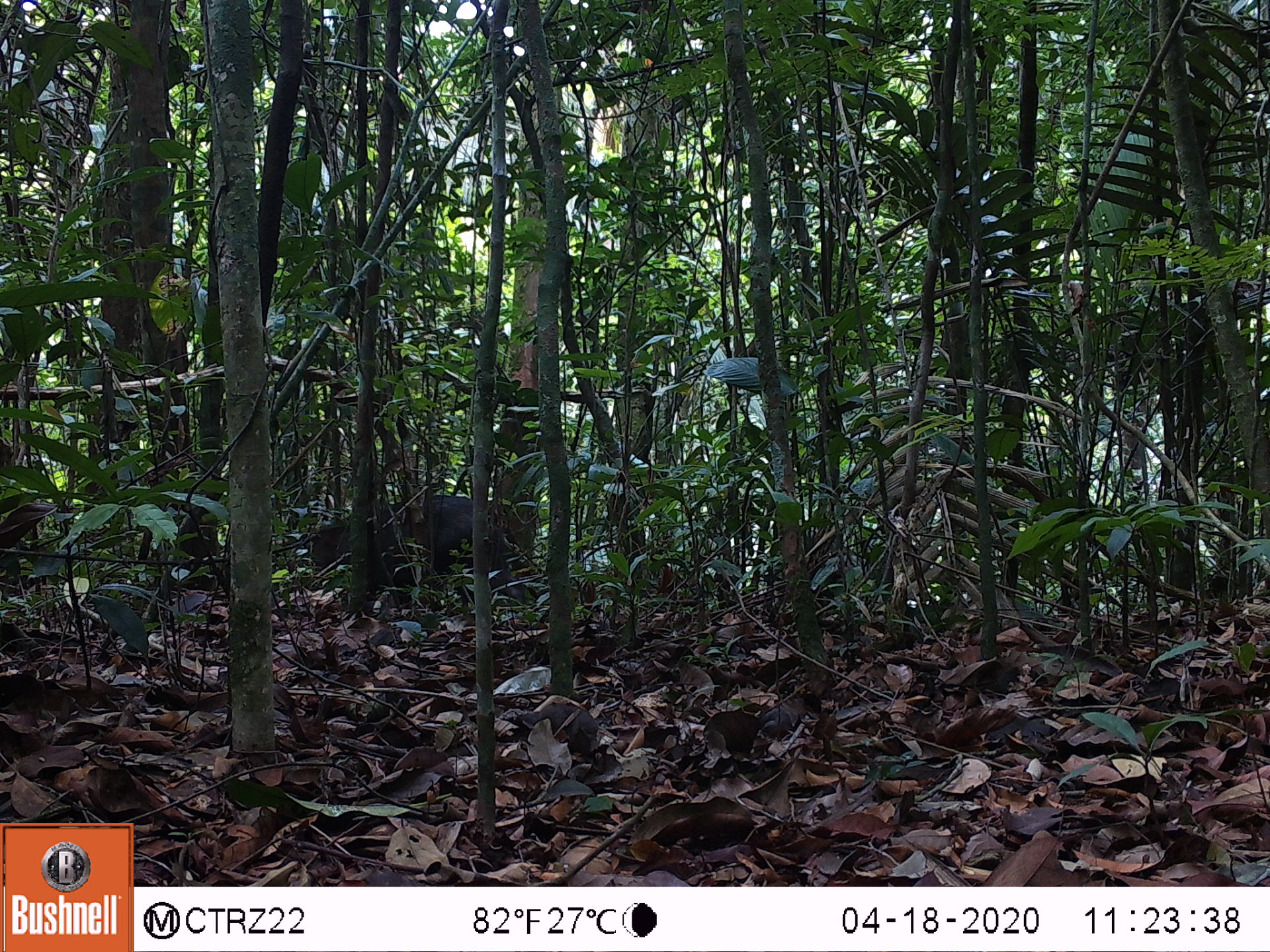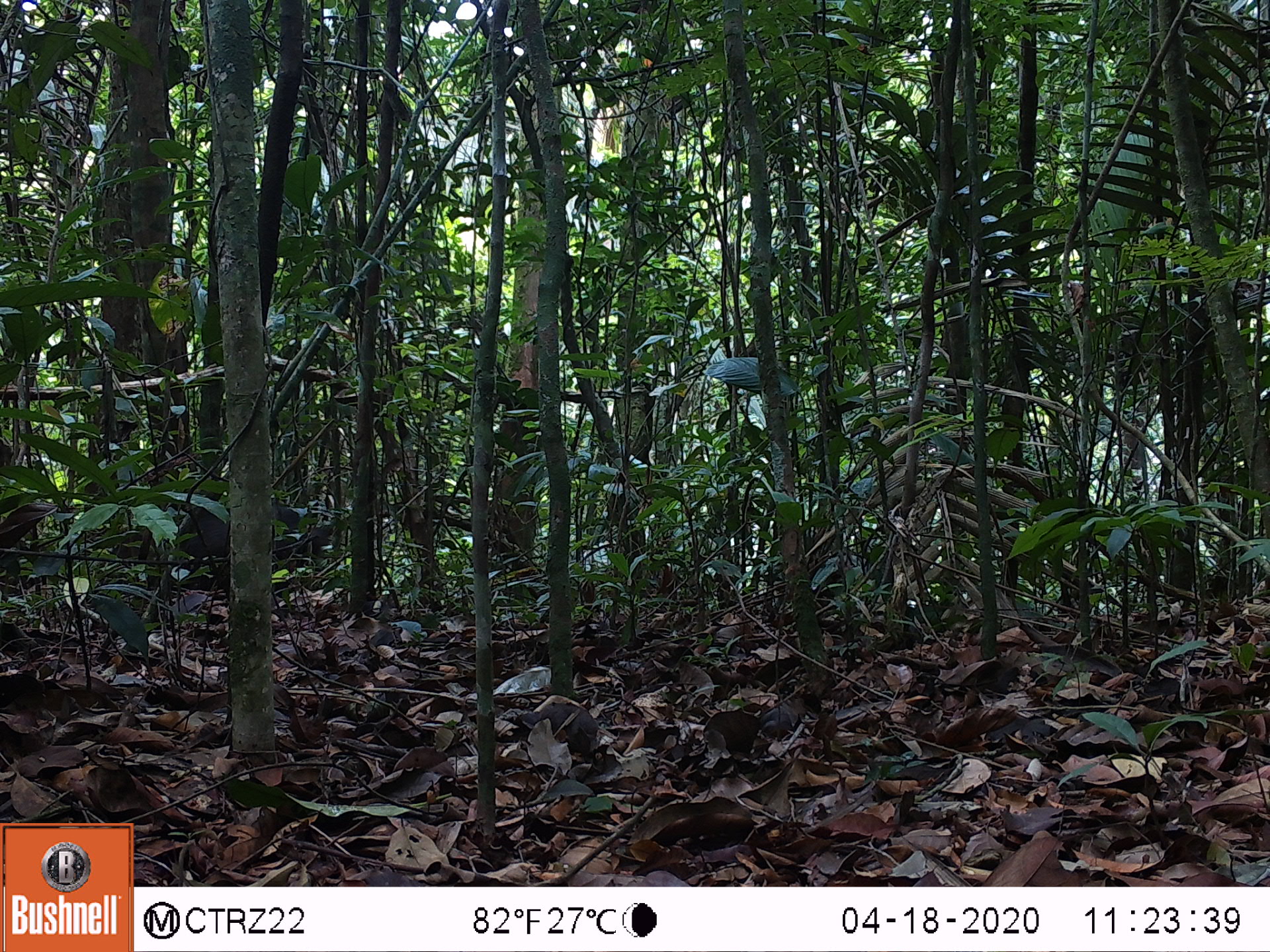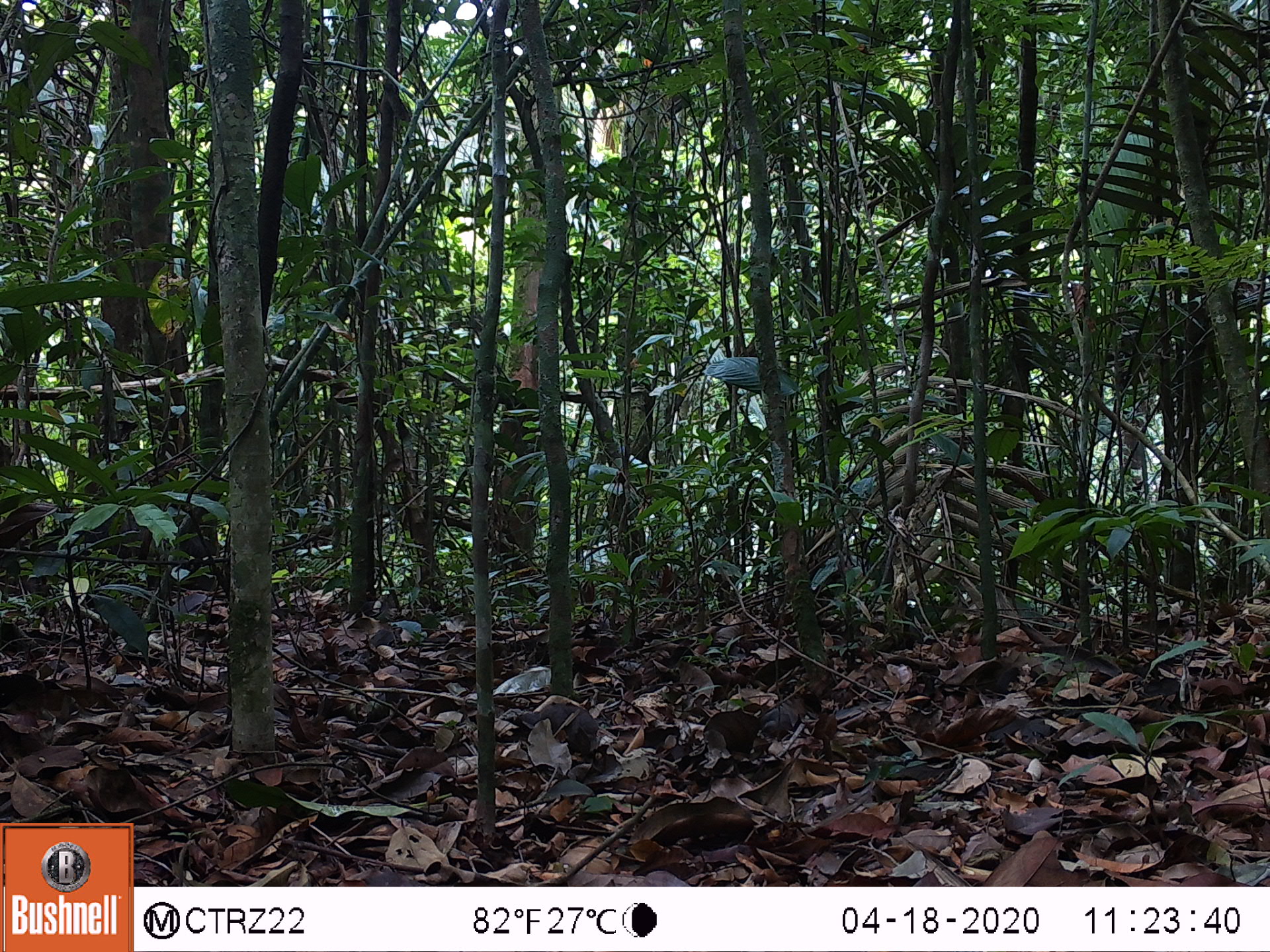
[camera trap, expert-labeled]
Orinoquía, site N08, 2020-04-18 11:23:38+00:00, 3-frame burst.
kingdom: Animalia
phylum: Chordata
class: Mammalia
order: Artiodactyla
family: Tayassuidae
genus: Pecari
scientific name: Pecari tajacu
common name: collared peccary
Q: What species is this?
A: Collared peccary (Pecari tajacu).